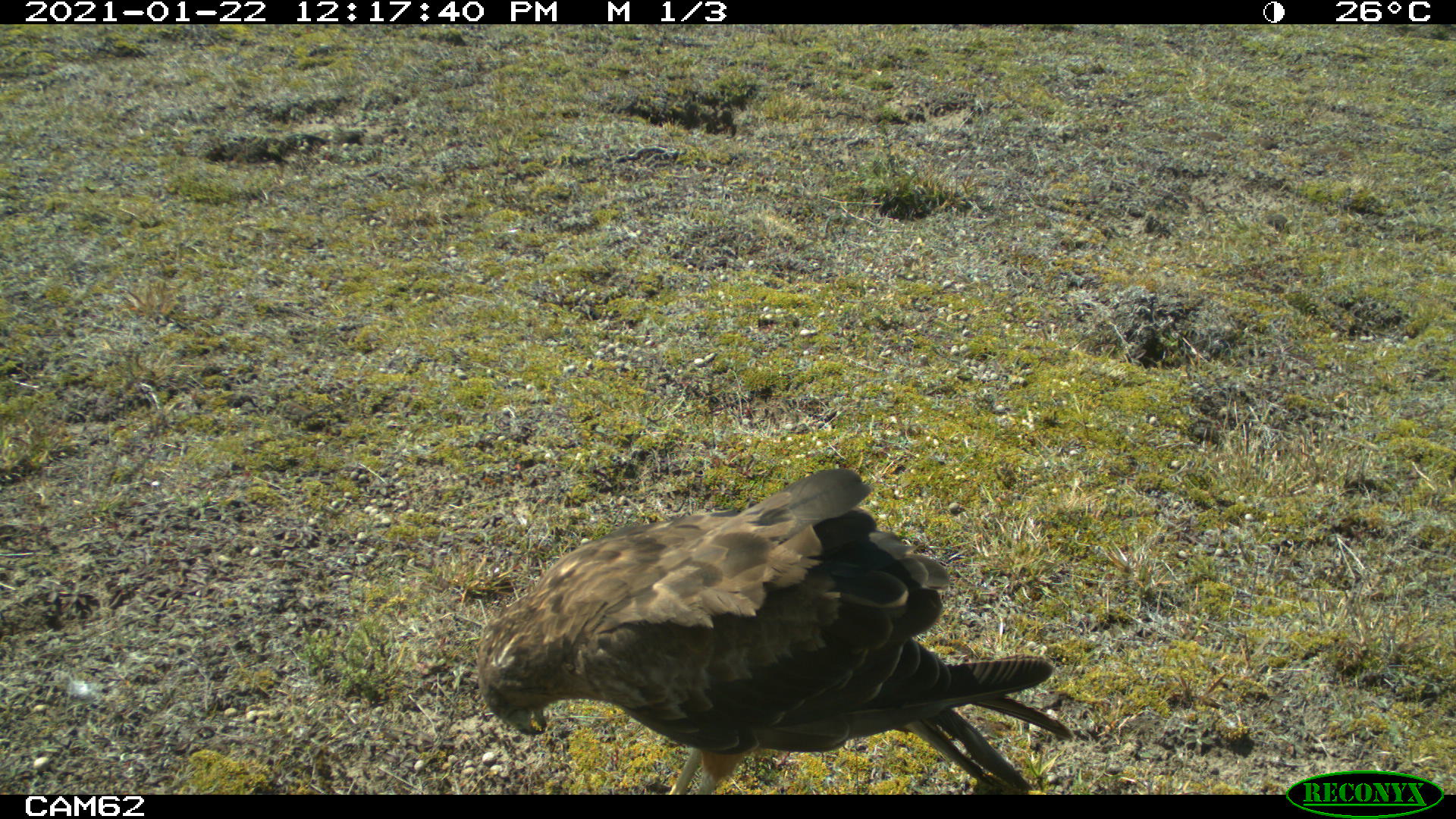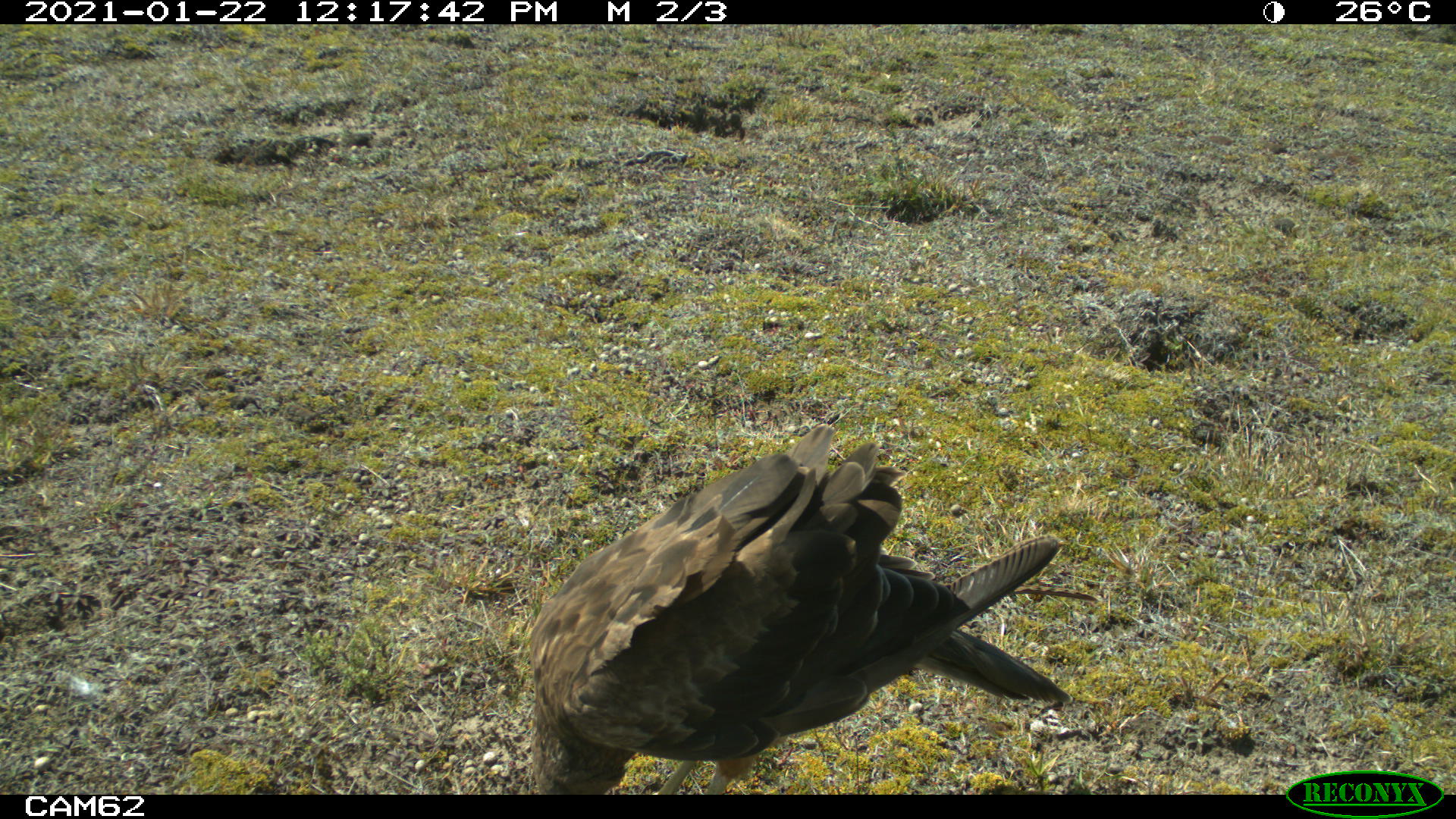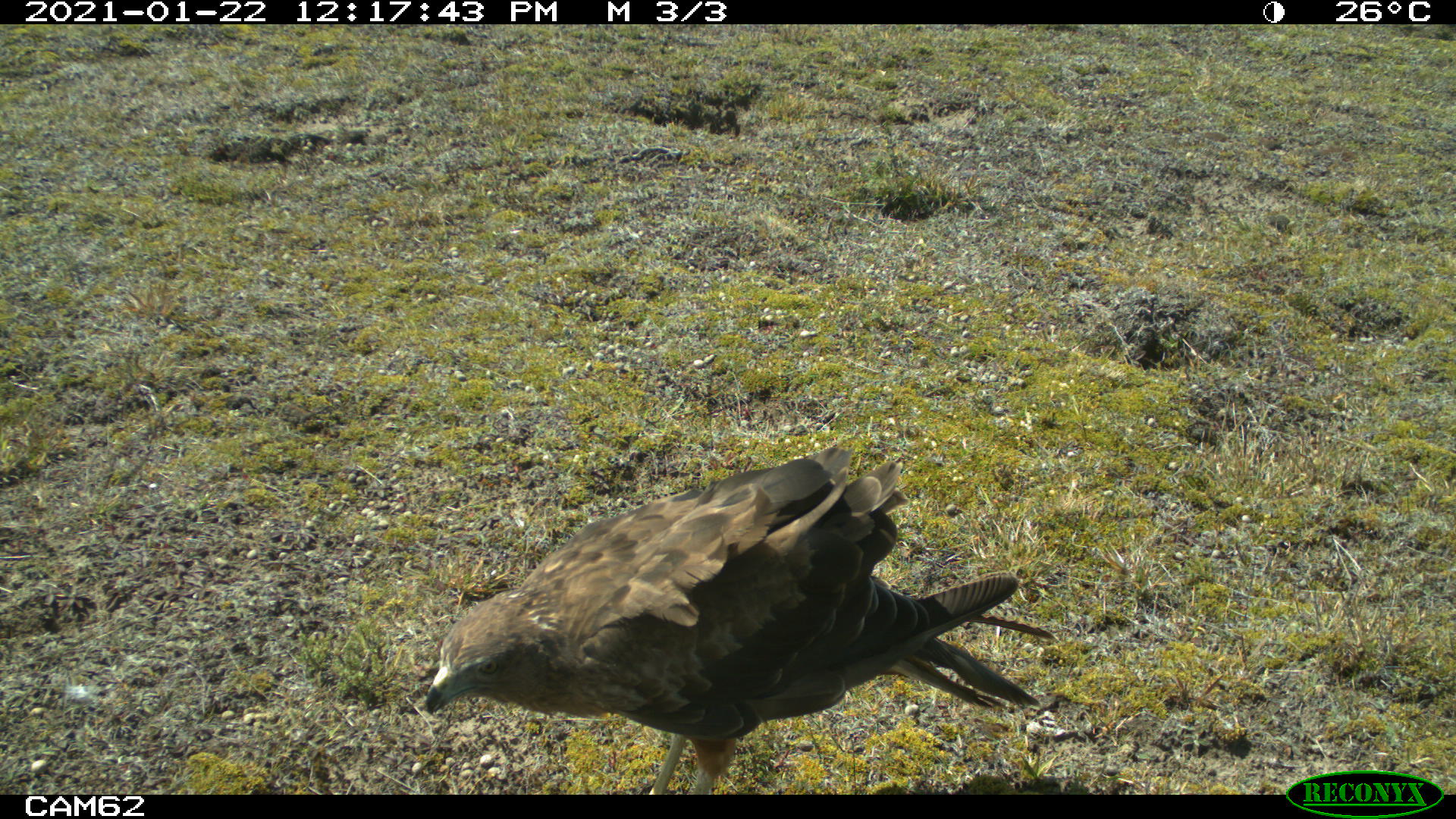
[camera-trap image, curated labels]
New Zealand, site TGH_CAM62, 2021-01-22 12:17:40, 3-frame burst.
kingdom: Animalia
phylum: Chordata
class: Aves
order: Accipitriformes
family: Accipitridae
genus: Circus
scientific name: Circus approximans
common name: swamp harrier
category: harrier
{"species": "harrier (swamp harrier) (Circus approximans)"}